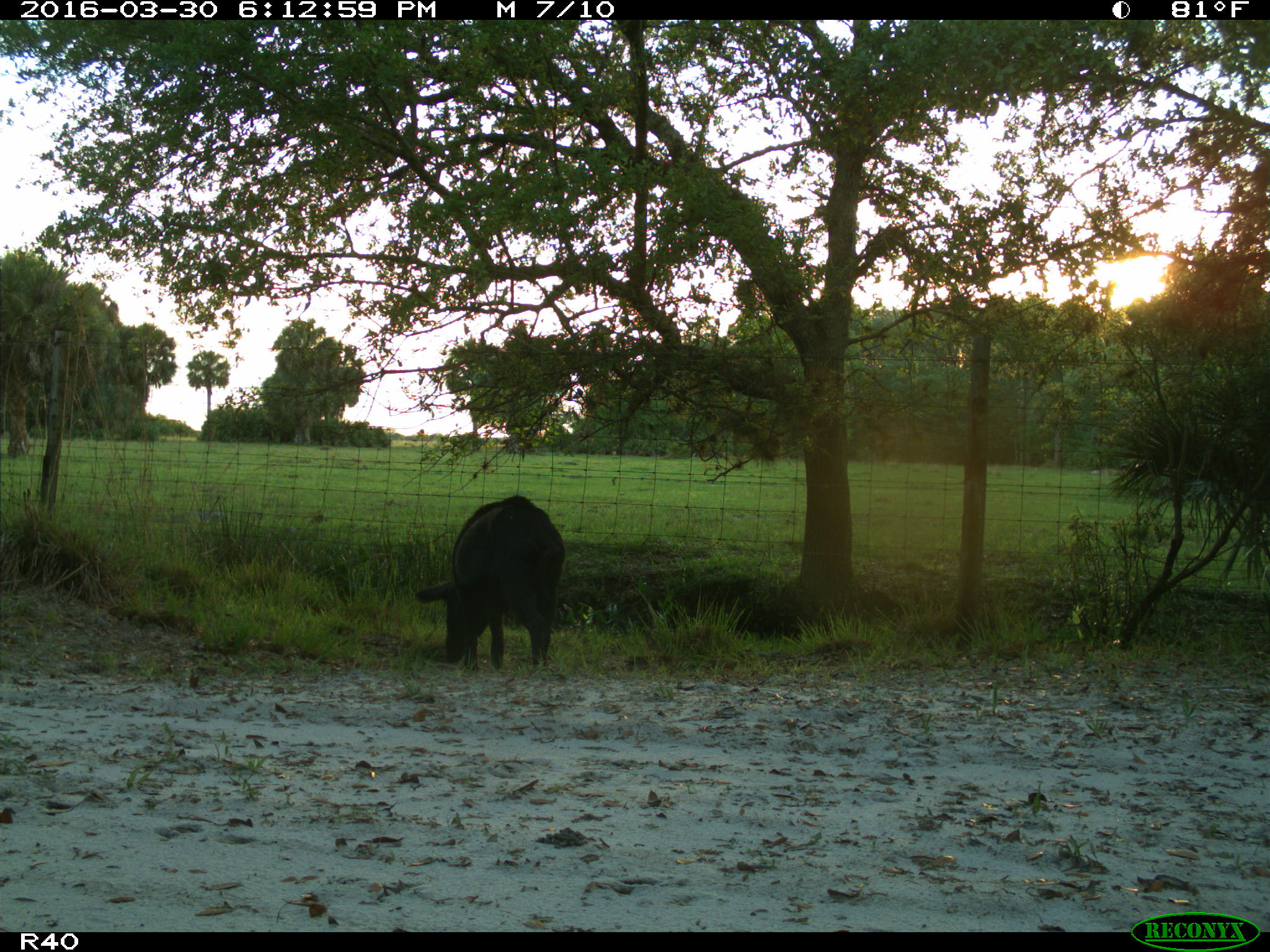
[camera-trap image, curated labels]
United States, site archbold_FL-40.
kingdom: Animalia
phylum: Chordata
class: Mammalia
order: Artiodactyla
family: Suidae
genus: Sus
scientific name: Sus scrofa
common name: wild boar